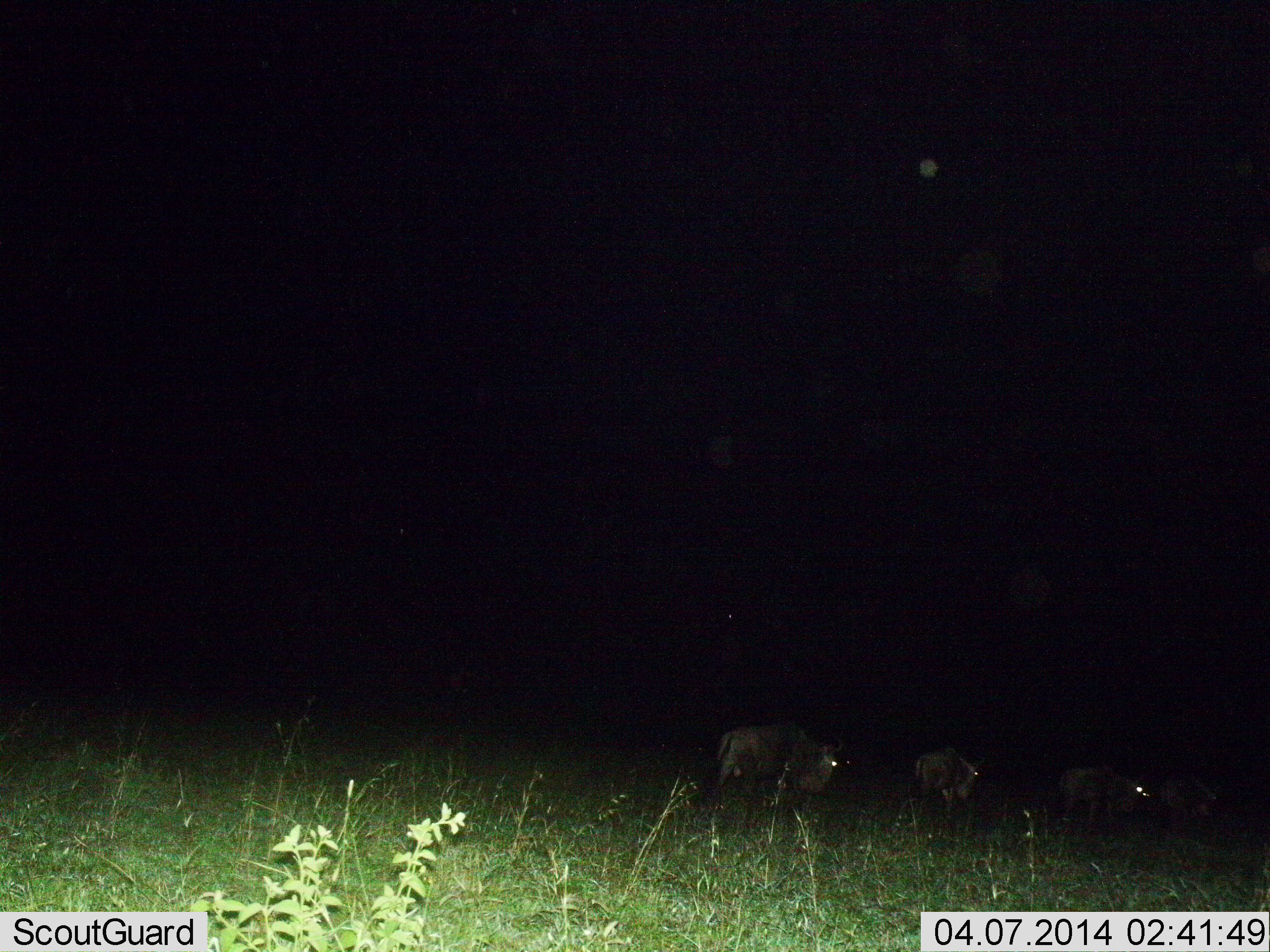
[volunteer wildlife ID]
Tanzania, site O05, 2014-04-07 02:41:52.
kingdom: Animalia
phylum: Chordata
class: Mammalia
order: Artiodactyla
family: Bovidae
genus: Connochaetes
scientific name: Connochaetes taurinus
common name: blue wildebeest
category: wildebeest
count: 4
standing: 60%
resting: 10%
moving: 50%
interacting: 0%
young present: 0%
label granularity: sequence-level